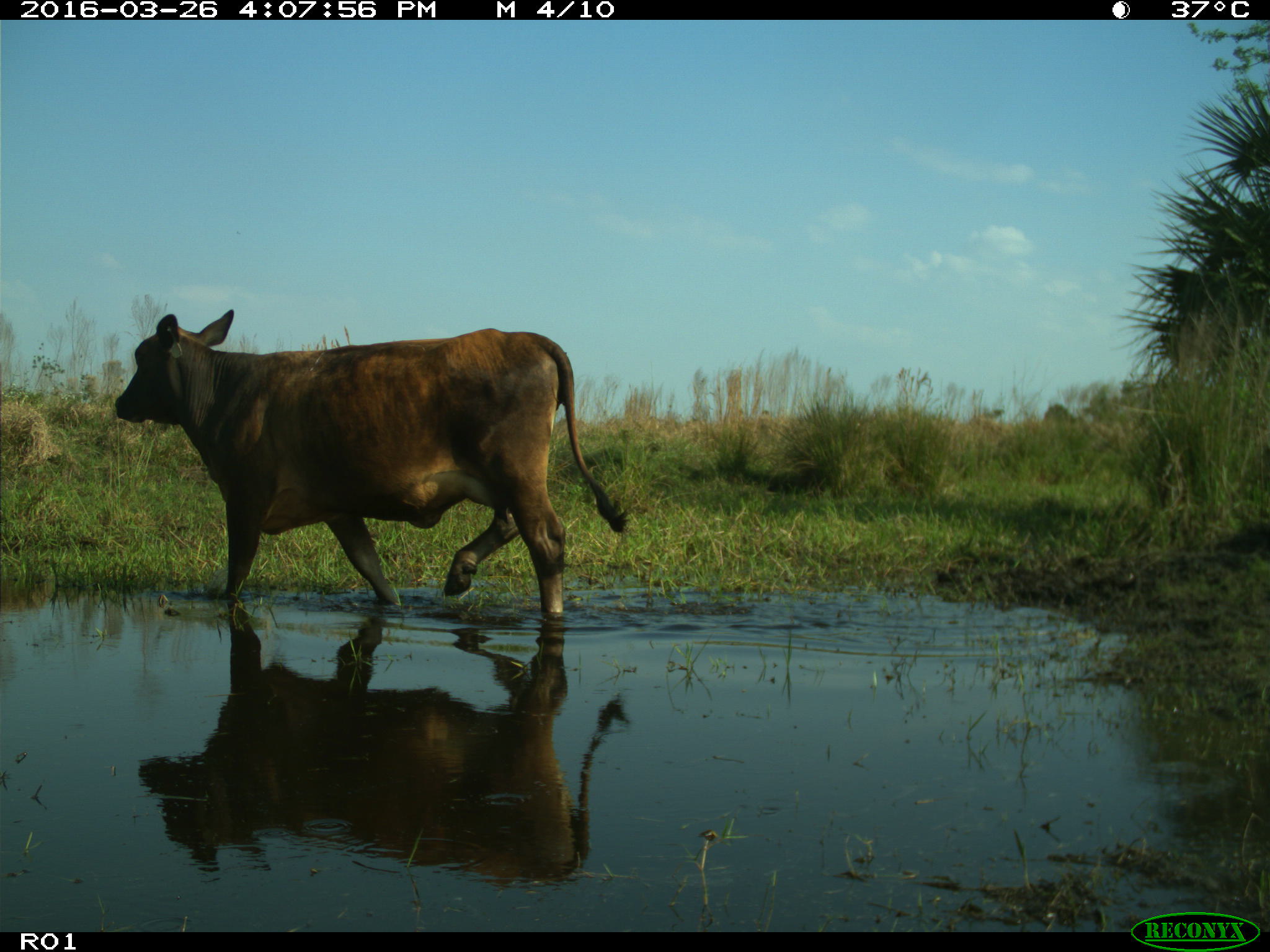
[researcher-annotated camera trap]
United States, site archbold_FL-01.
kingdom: Animalia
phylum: Chordata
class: Mammalia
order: Artiodactyla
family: Bovidae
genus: Bos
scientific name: Bos taurus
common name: domestic cow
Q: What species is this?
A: Bos taurus (domestic cow).